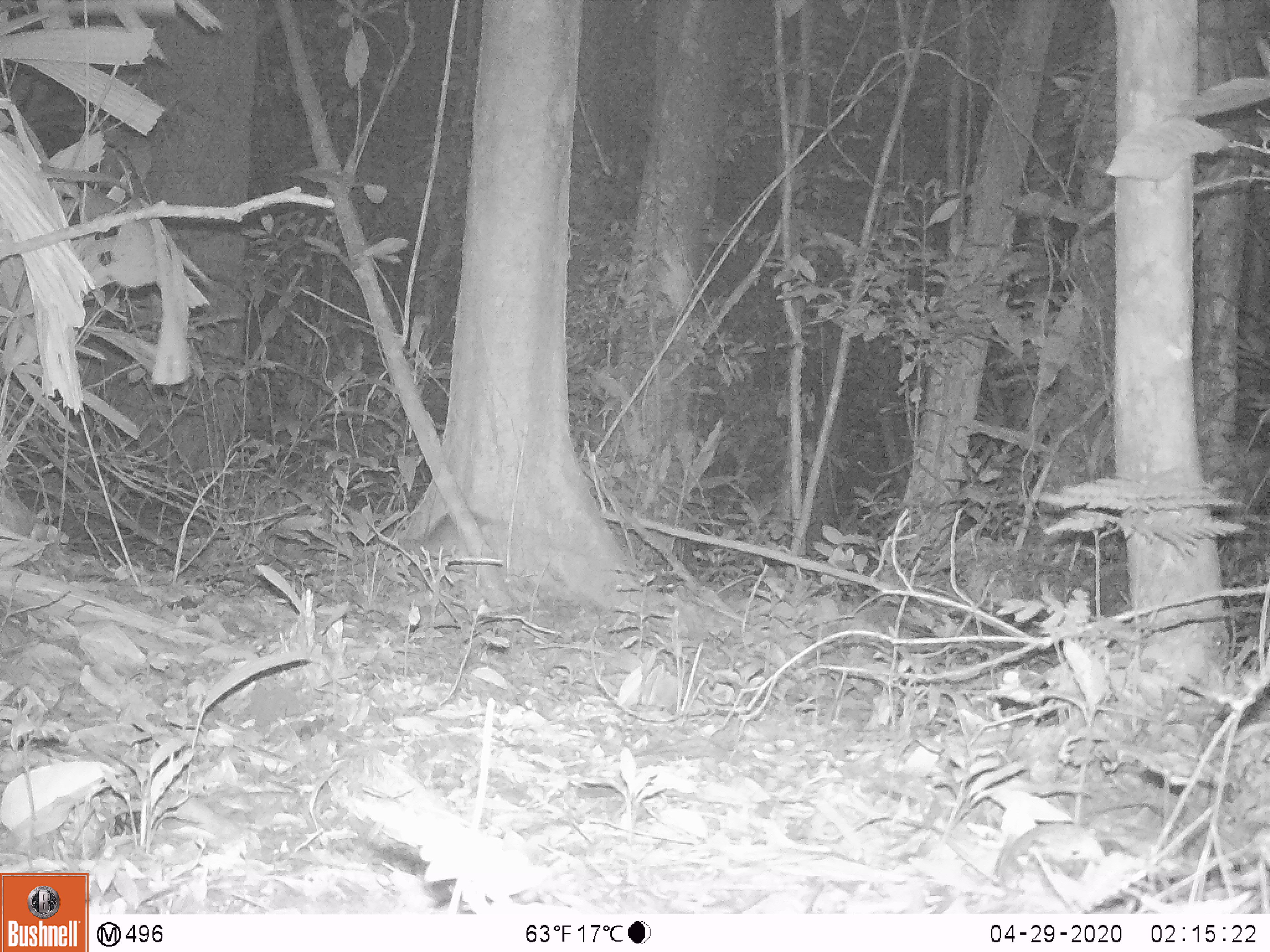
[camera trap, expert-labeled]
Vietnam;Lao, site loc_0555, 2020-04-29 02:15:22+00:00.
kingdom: Animalia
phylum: Chordata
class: Mammalia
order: Rodentia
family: Muridae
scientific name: Muridae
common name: old-world mice and rats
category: unidentified murid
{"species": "unidentified murid (old-world mice and rats) (Muridae)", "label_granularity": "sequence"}